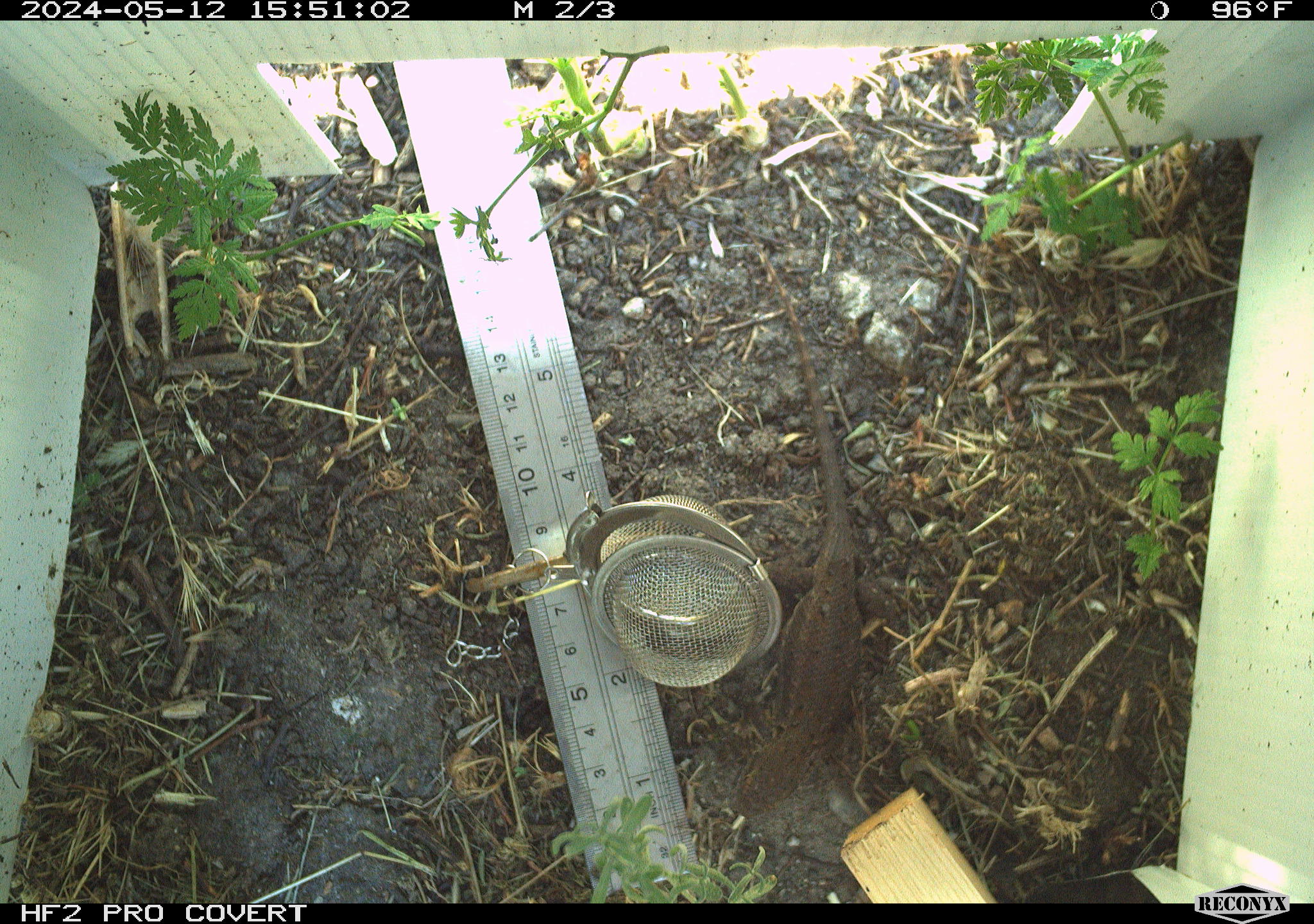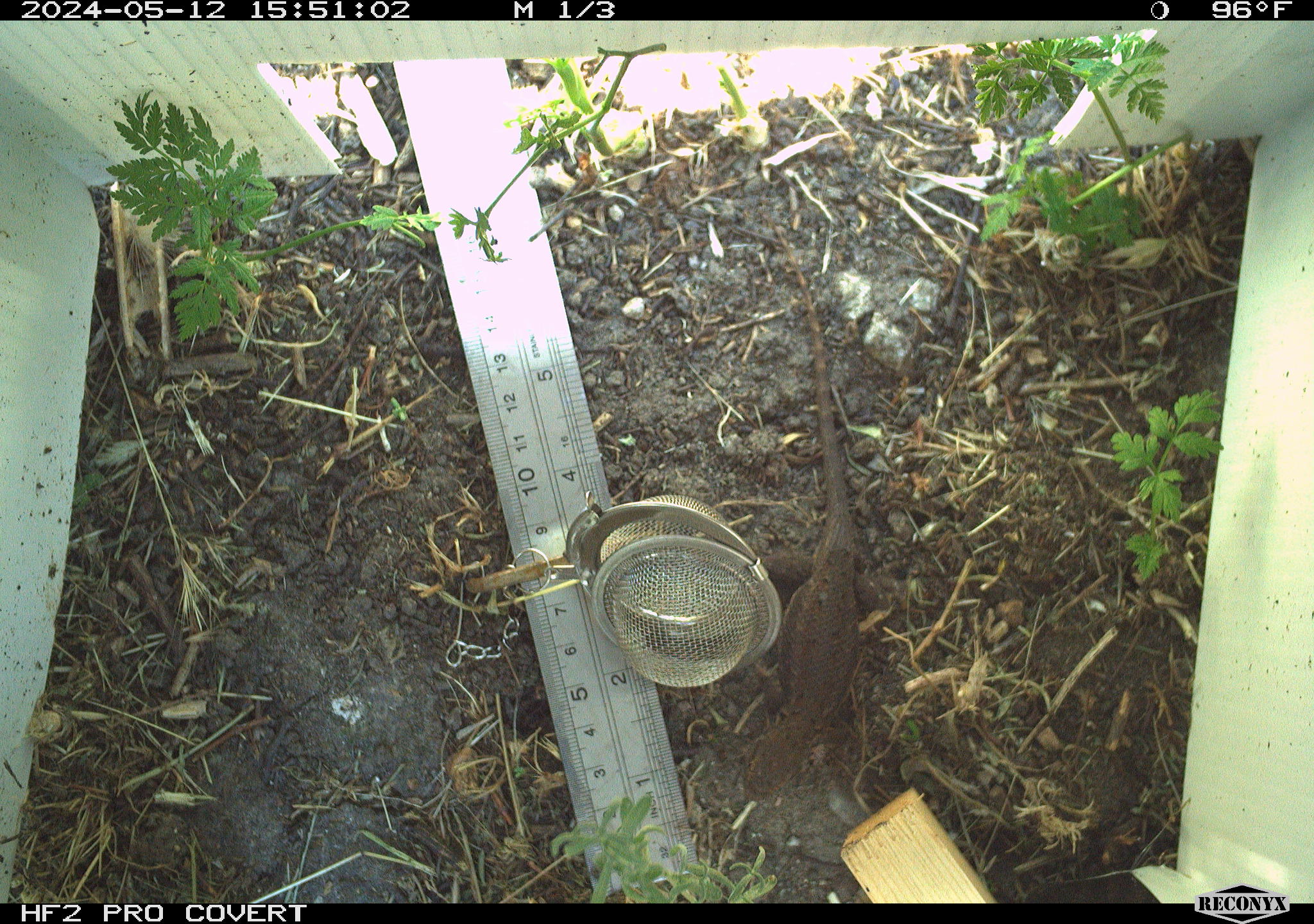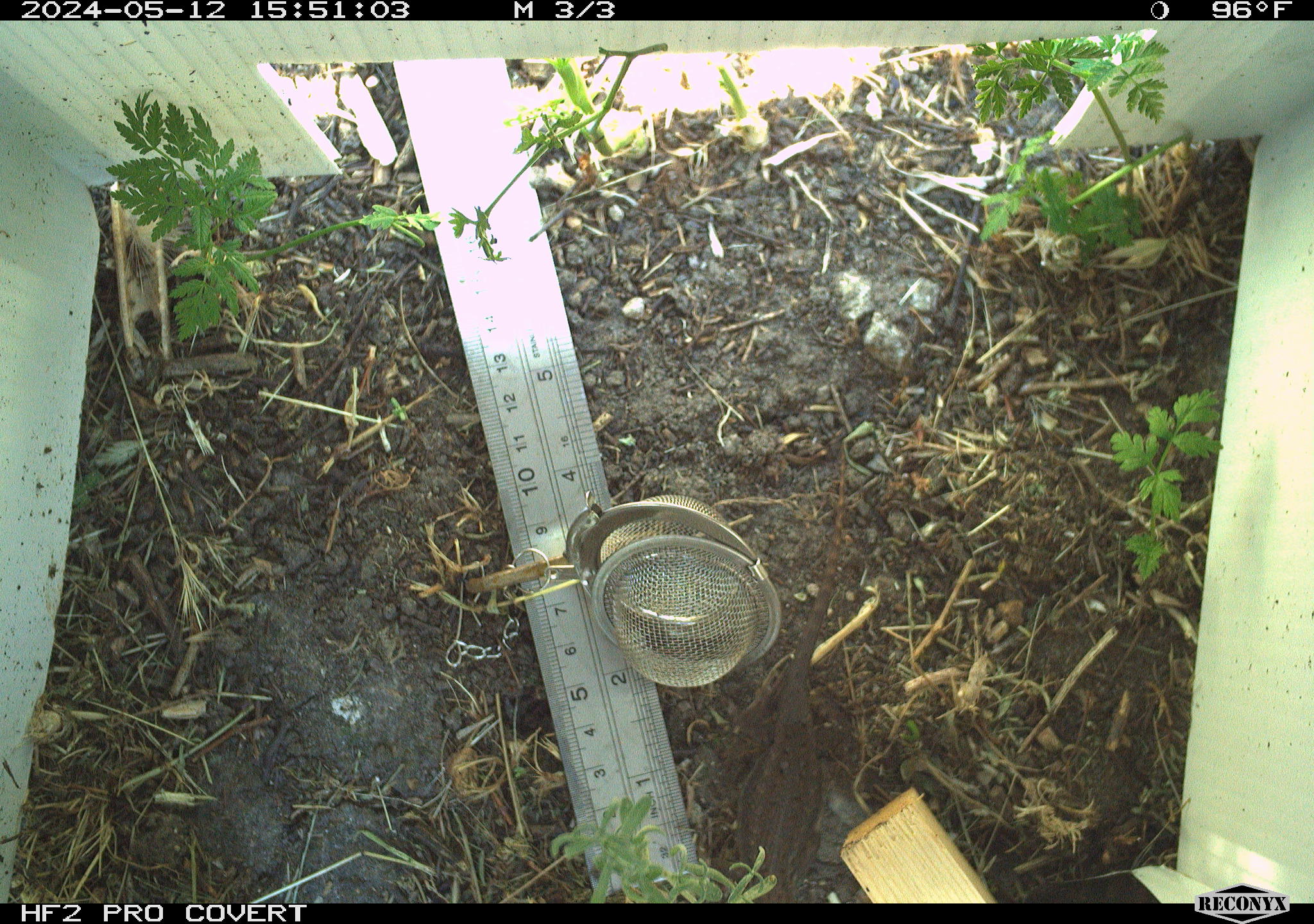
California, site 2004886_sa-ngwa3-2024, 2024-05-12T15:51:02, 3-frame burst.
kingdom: Animalia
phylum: Chordata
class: Reptilia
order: Squamata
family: Phrynosomatidae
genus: Sceloporus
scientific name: Sceloporus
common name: spiny lizards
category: sceloporus species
Sceloporus species (spiny lizards) (Sceloporus).